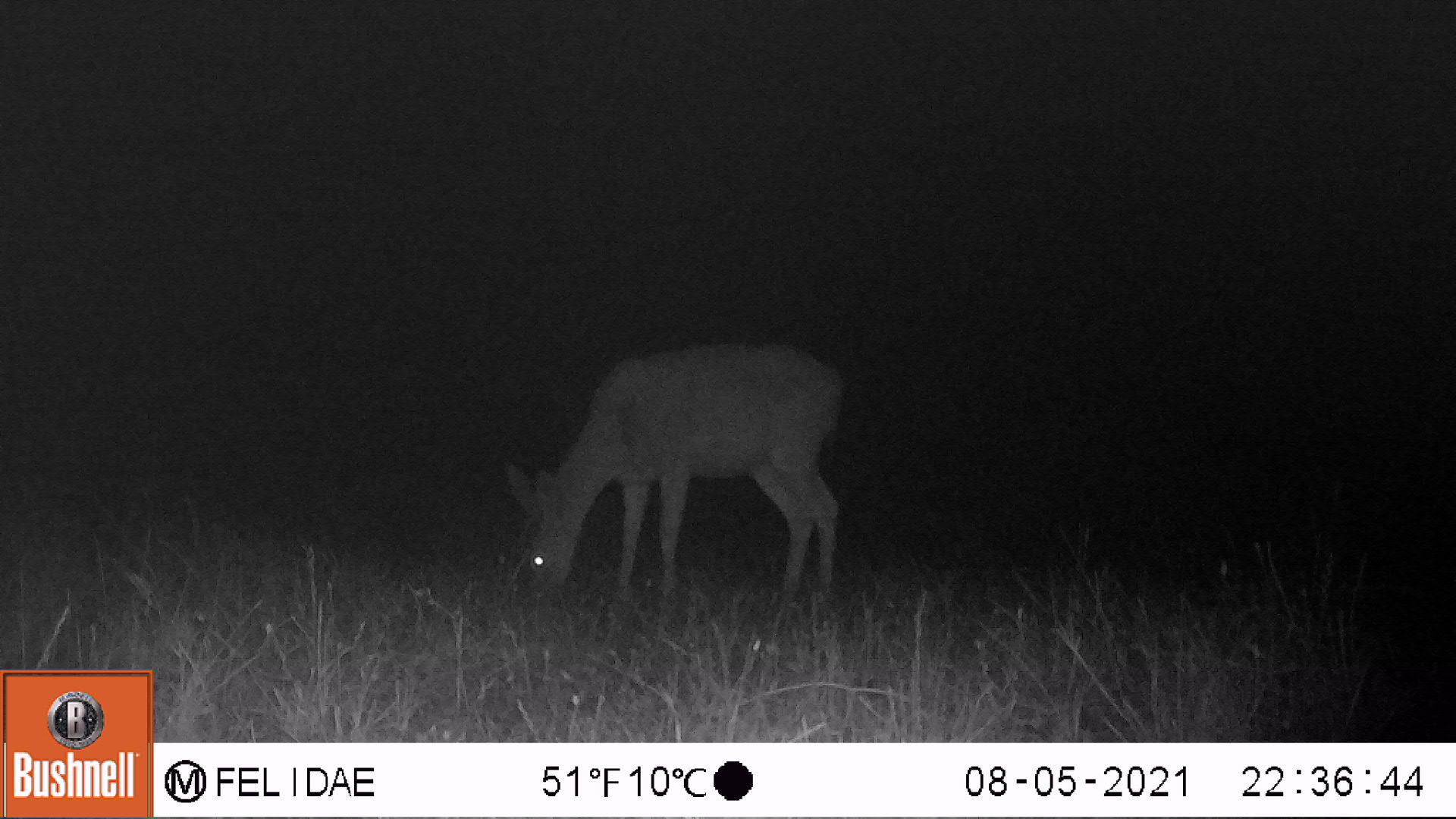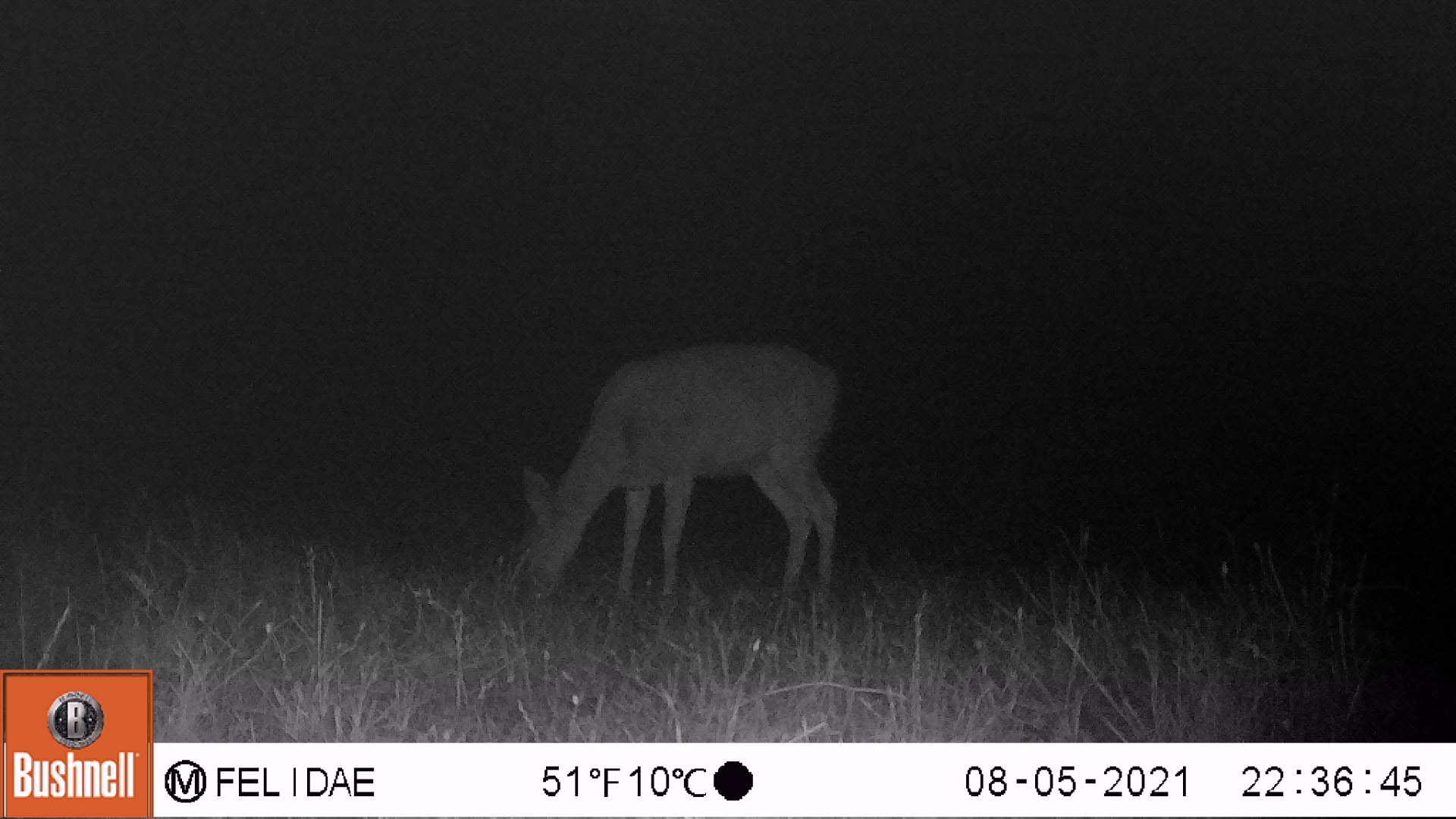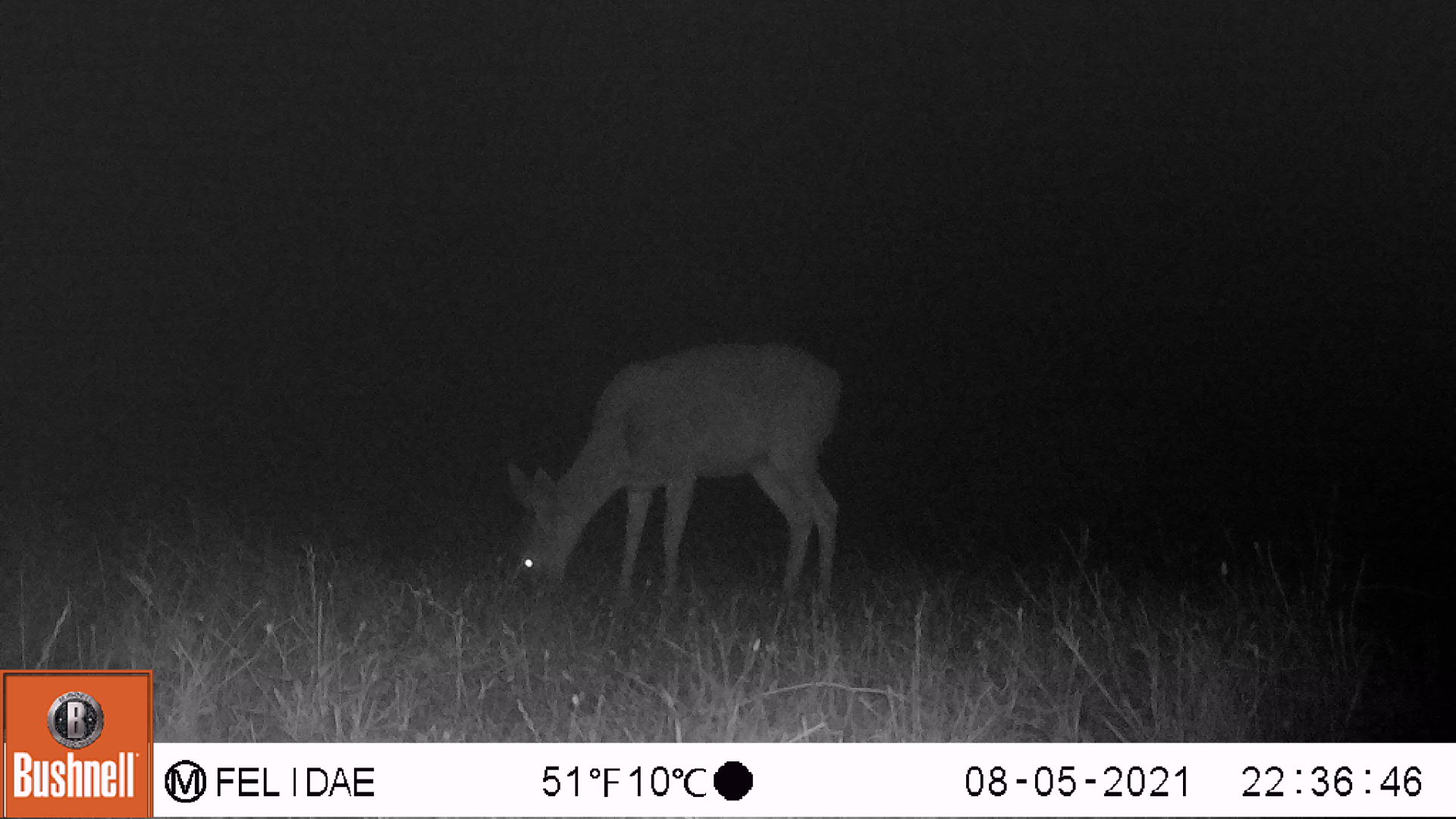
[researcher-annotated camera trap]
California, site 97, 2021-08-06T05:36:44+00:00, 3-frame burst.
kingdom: Animalia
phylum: Chordata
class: Mammalia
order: Artiodactyla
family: Cervidae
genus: Odocoileus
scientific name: Odocoileus hemionus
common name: mule deer